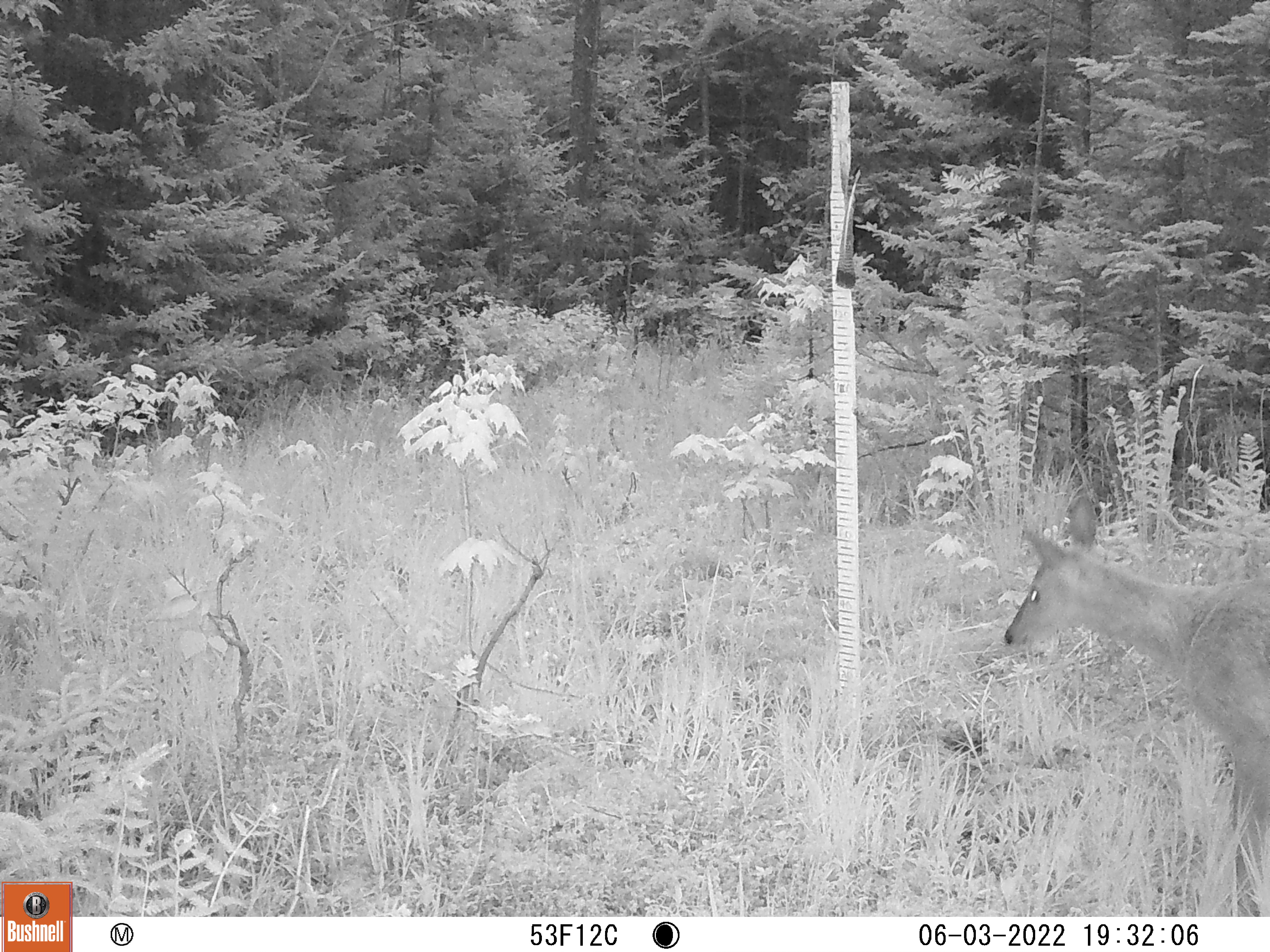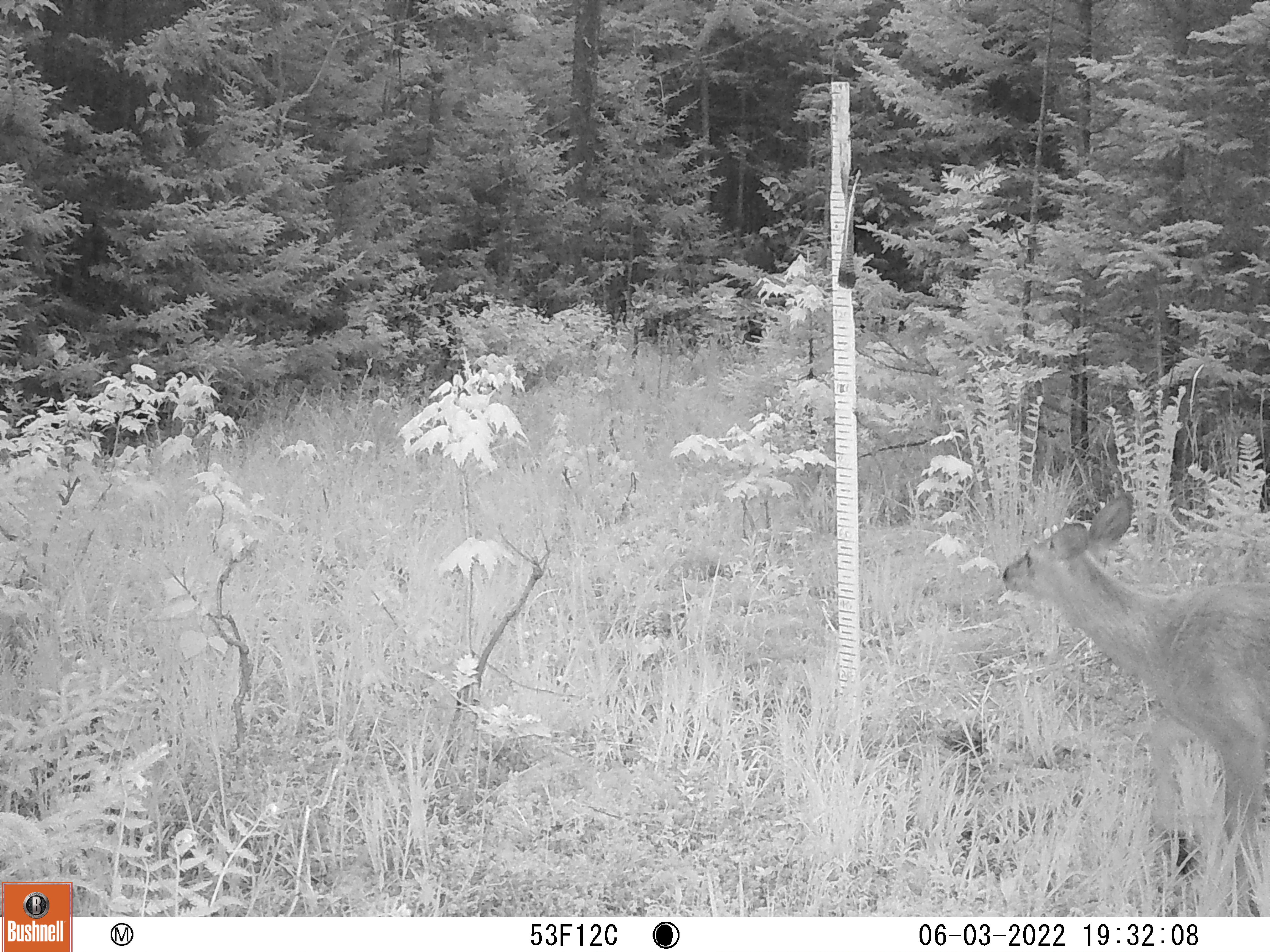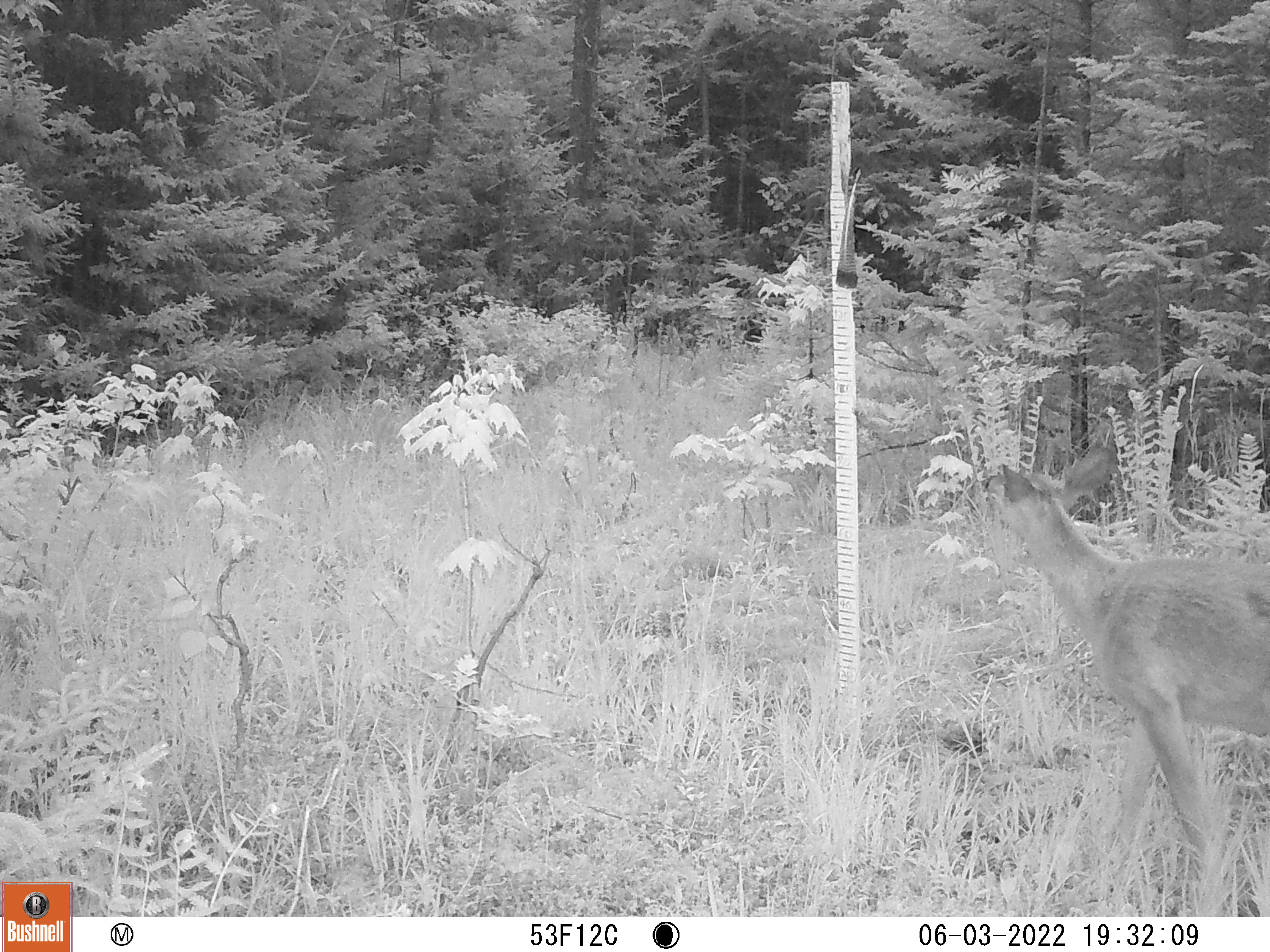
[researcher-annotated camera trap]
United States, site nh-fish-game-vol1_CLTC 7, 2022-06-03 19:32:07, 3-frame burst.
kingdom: Animalia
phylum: Chordata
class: Mammalia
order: Artiodactyla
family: Cervidae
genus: Odocoileus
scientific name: Odocoileus virginianus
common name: white-tailed deer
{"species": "white-tailed deer (Odocoileus virginianus)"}